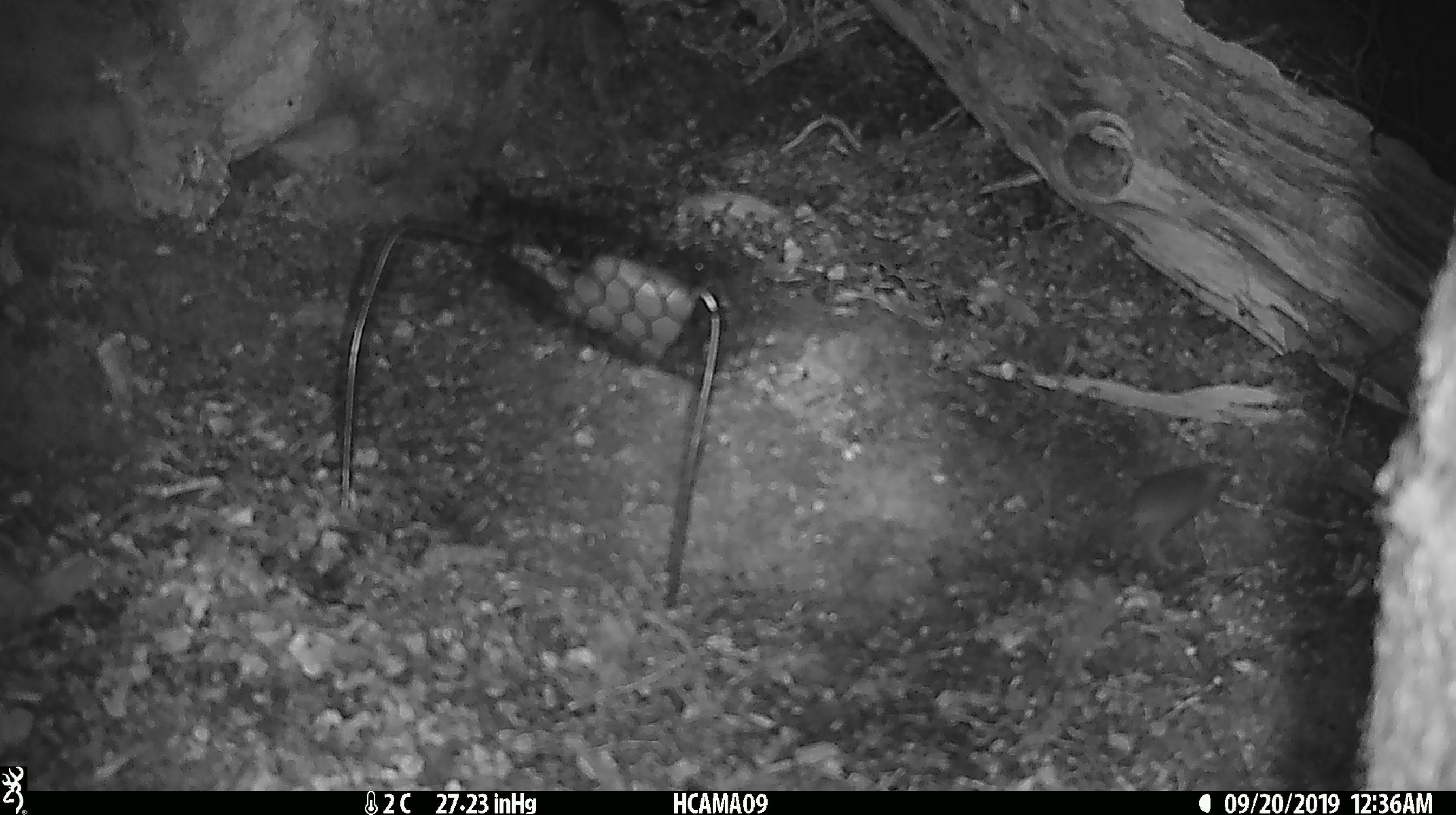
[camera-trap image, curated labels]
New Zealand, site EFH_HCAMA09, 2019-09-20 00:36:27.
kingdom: Animalia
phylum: Chordata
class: Mammalia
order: Rodentia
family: Muridae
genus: Mus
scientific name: Mus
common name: mouse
Mouse (Mus).